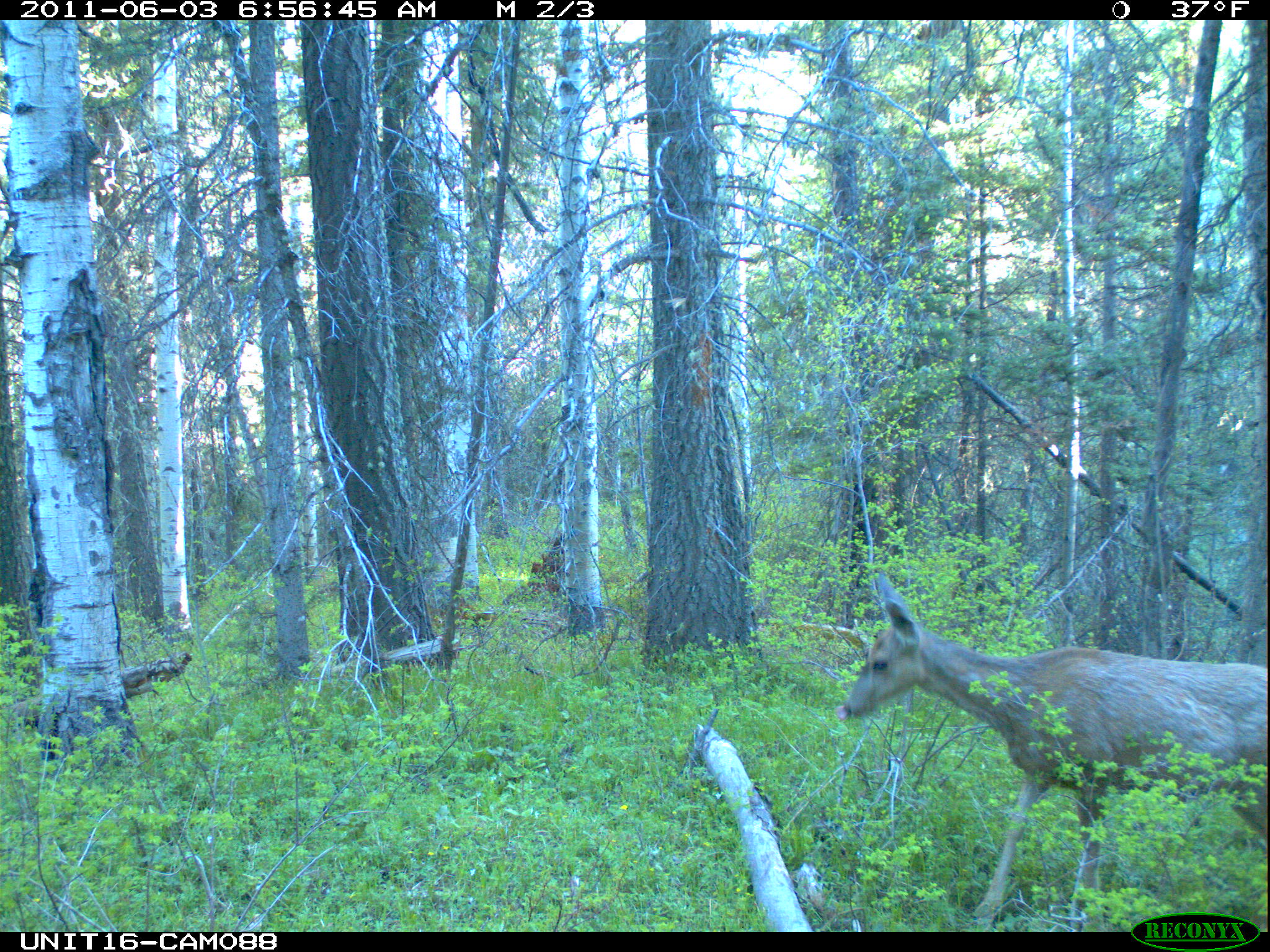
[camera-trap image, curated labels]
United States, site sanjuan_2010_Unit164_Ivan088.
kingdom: Animalia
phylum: Chordata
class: Mammalia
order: Artiodactyla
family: Cervidae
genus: Odocoileus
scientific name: Odocoileus hemionus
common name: mule deer